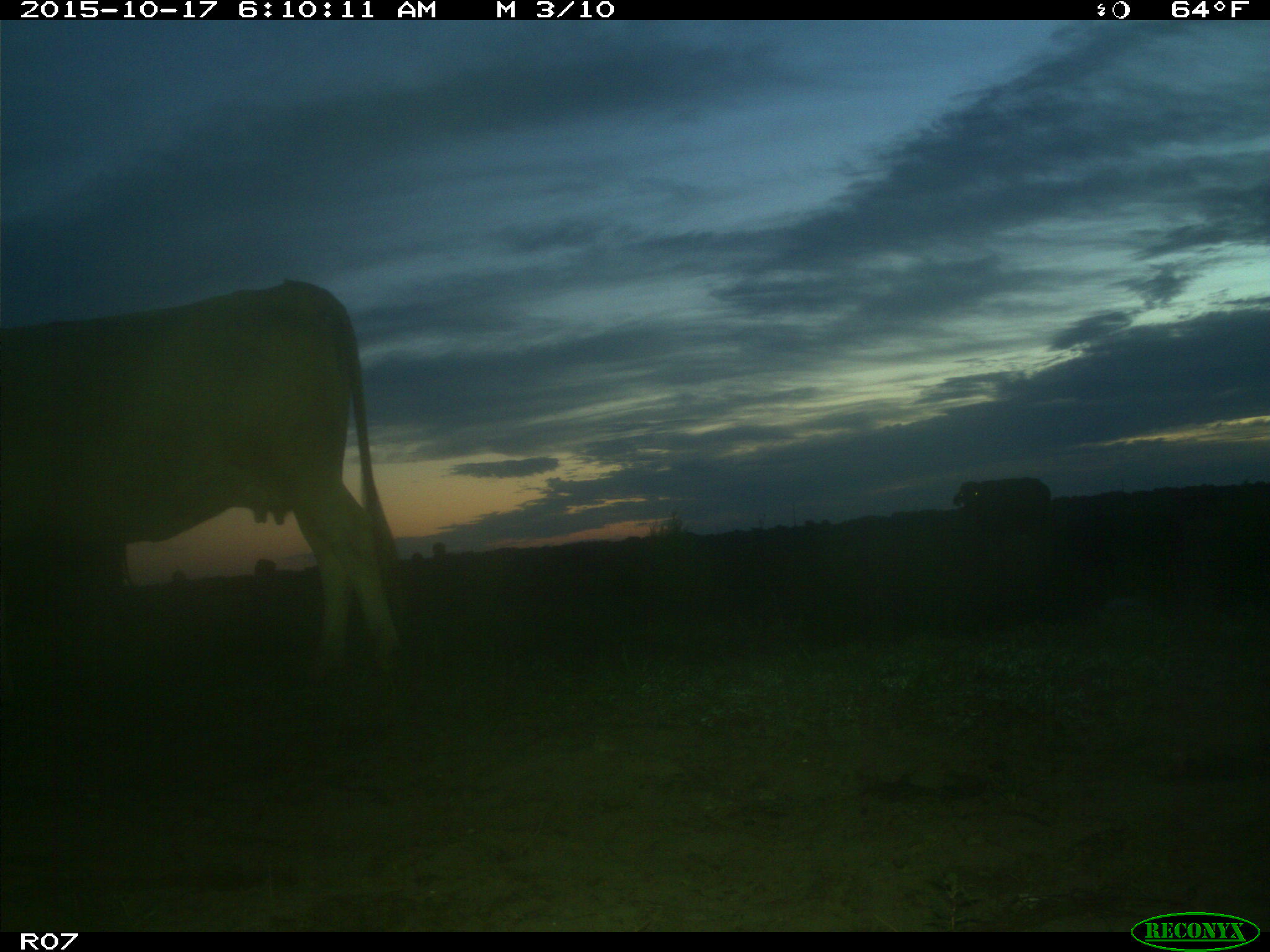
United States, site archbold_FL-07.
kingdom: Animalia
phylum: Chordata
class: Mammalia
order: Artiodactyla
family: Bovidae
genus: Bos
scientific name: Bos taurus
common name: domestic cow